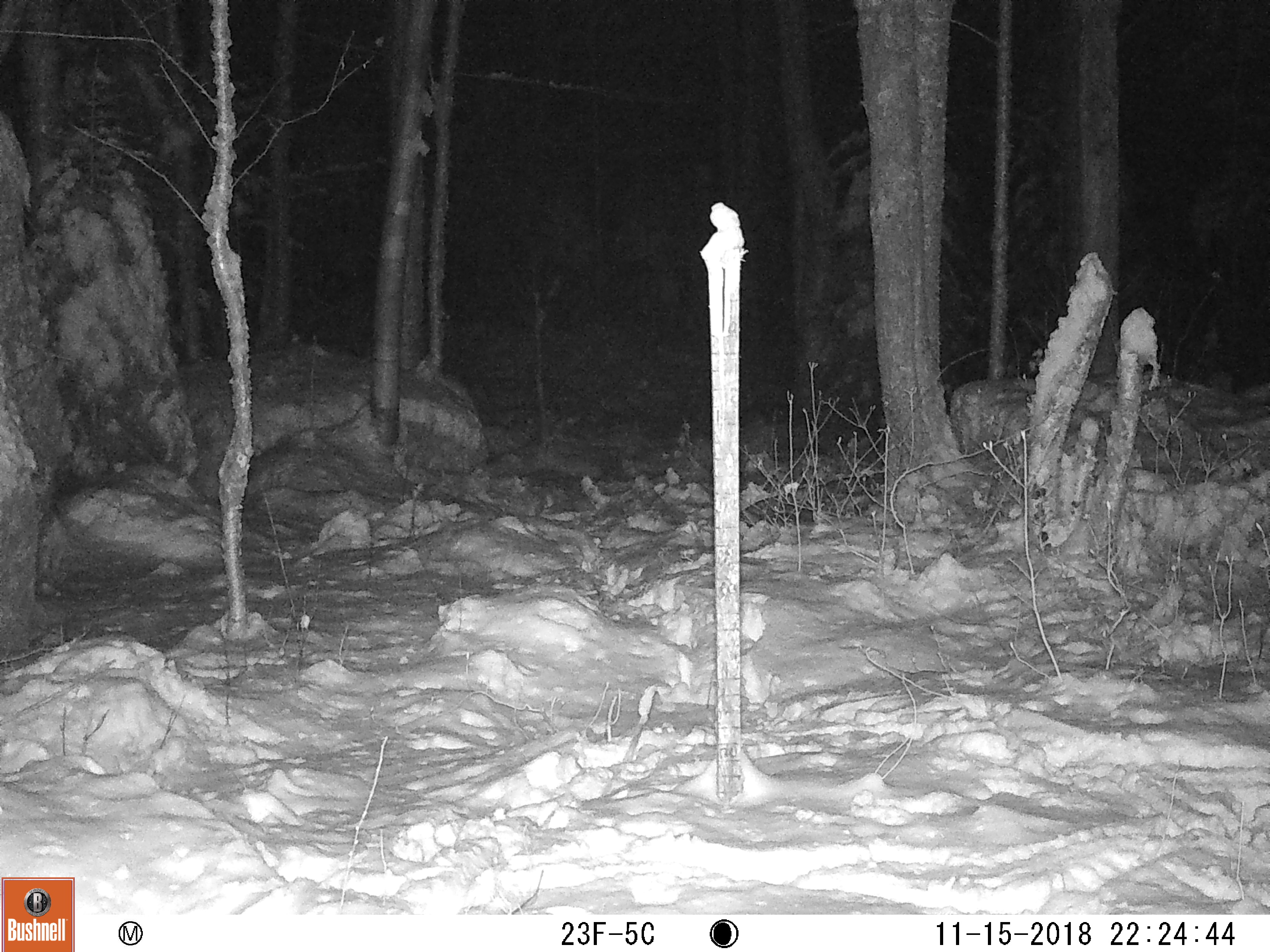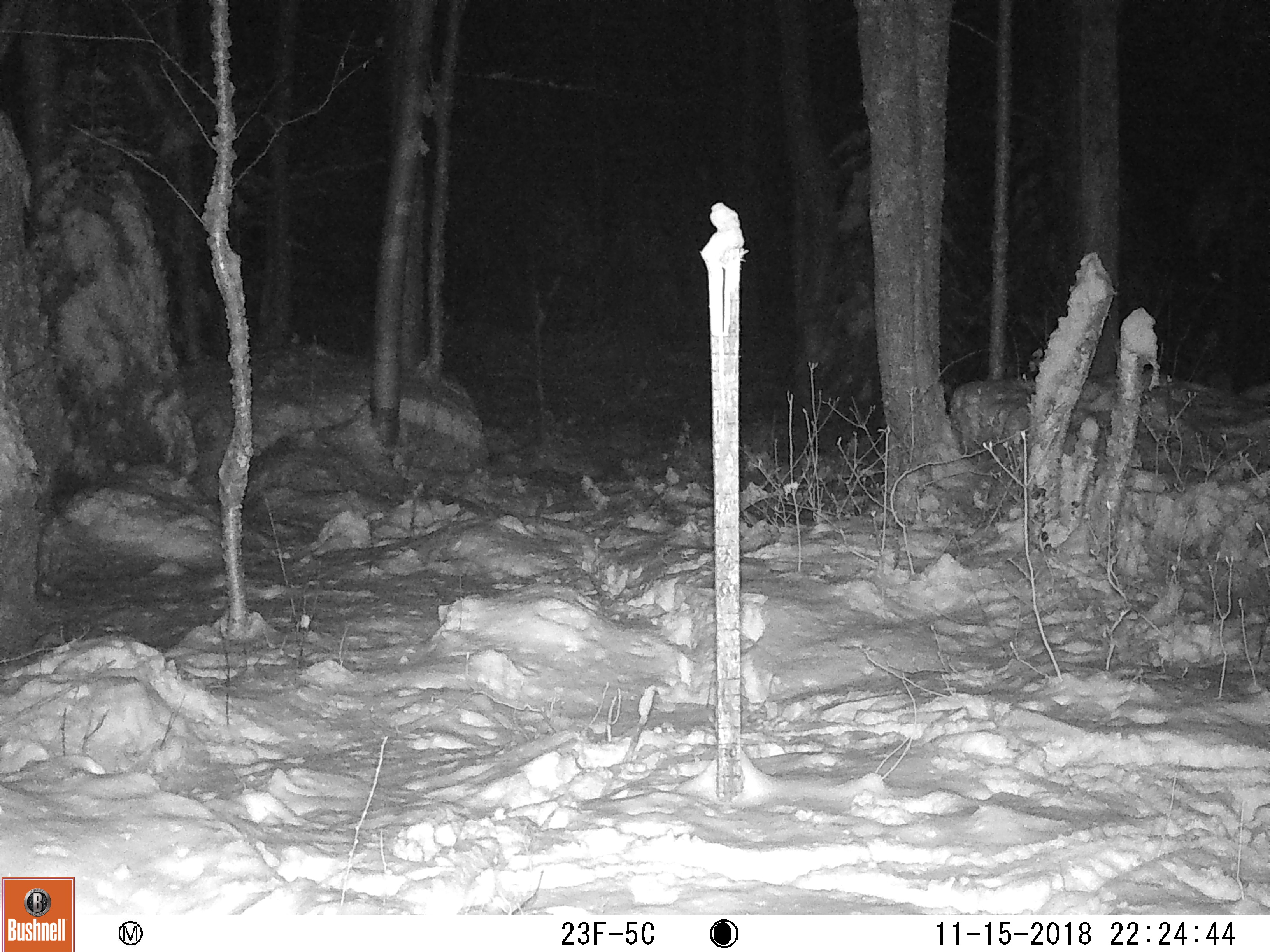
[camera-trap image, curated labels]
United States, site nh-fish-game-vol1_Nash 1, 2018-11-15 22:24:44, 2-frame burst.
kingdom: Animalia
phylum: Chordata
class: Mammalia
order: Artiodactyla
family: Cervidae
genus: Odocoileus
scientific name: Odocoileus virginianus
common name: white-tailed deer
White-tailed deer (Odocoileus virginianus).